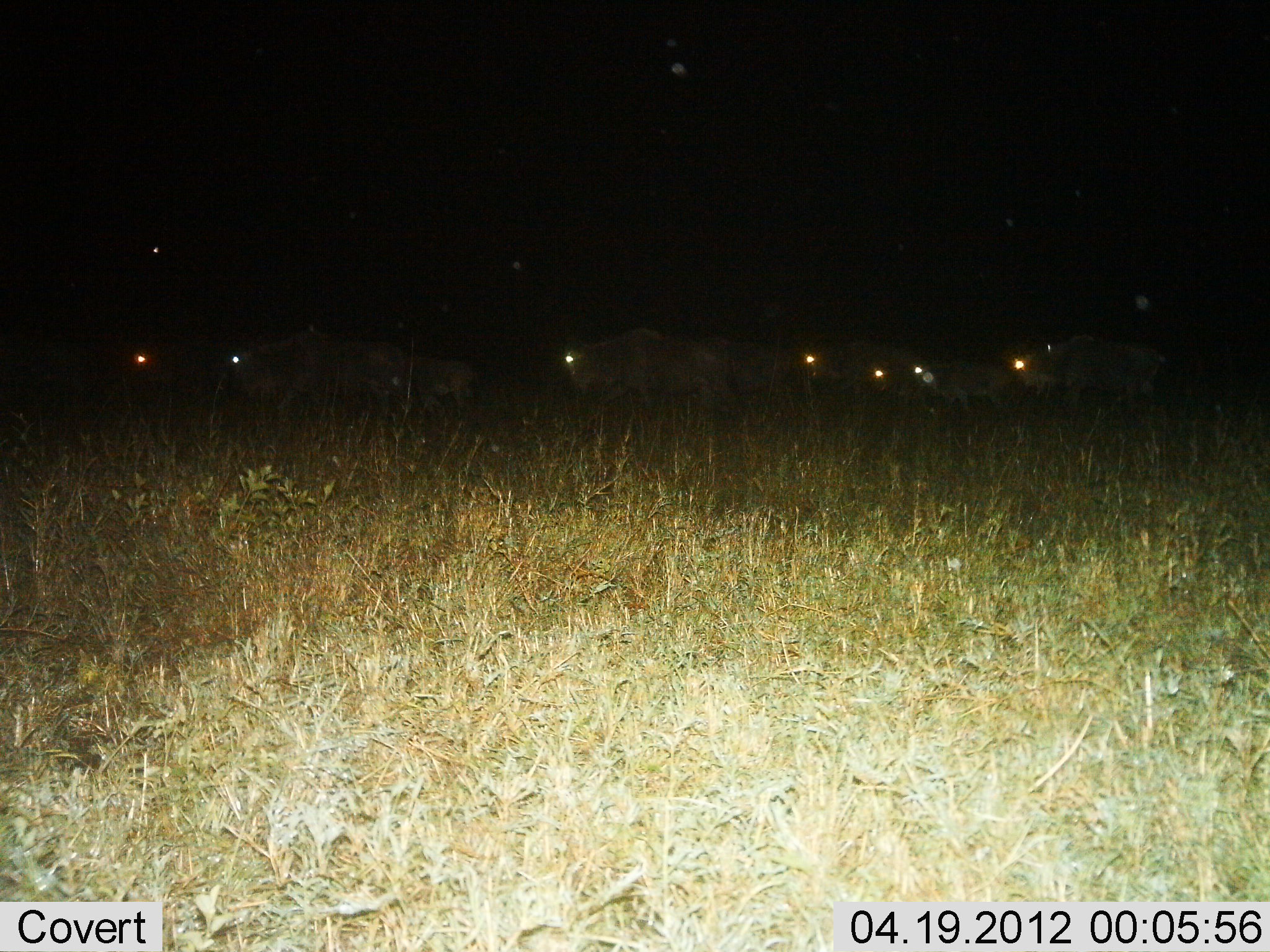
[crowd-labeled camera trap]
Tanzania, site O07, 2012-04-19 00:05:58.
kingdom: Animalia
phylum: Chordata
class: Mammalia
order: Artiodactyla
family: Bovidae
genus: Connochaetes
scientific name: Connochaetes taurinus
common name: blue wildebeest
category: wildebeest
Wildebeest (blue wildebeest) (Connochaetes taurinus), count 8. Behavior (volunteer vote fractions): standing 42%, resting 8%, moving 62%, interacting 0%. Young present (vote fraction): 21%. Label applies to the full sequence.